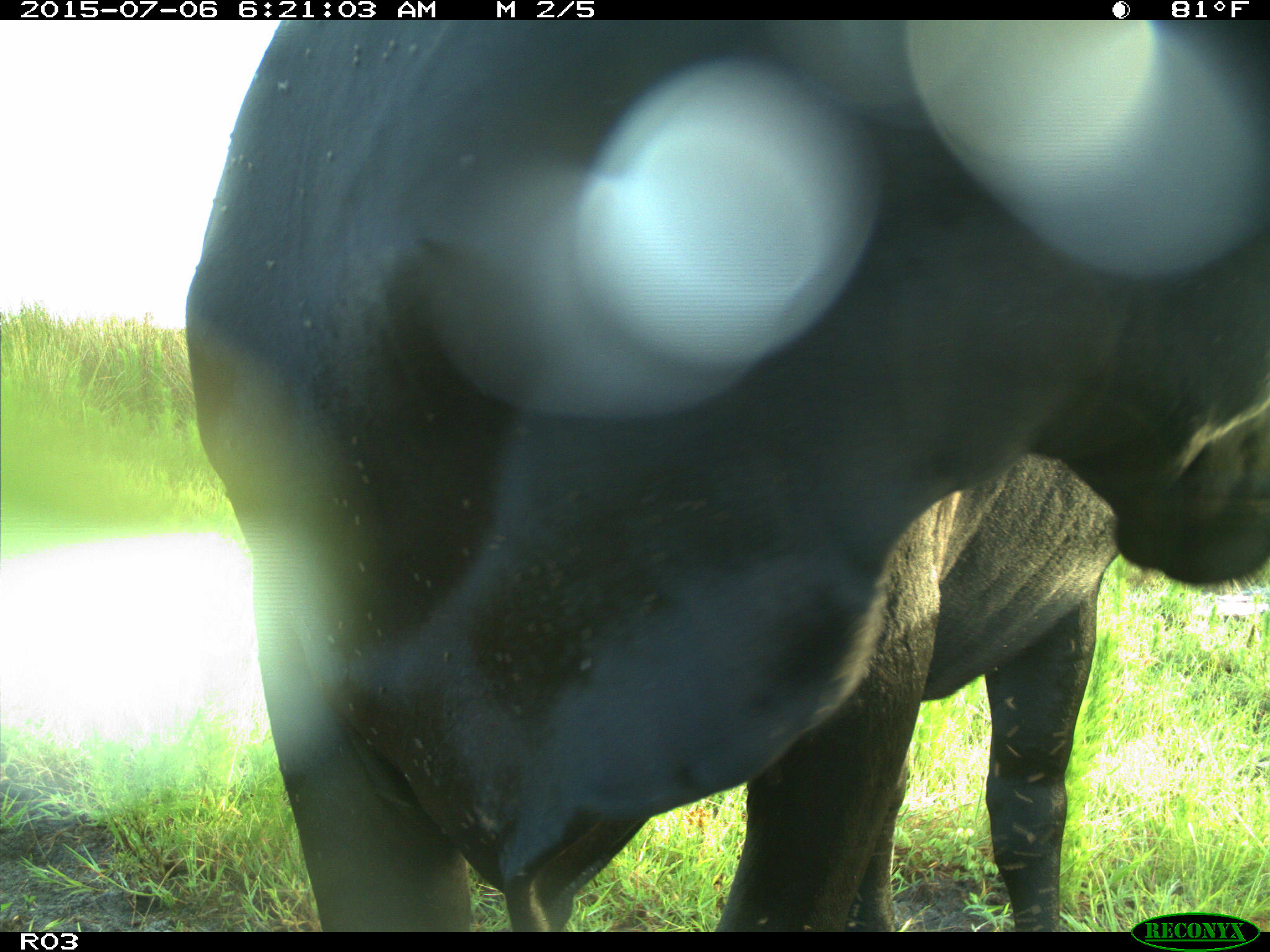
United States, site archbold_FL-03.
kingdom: Animalia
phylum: Chordata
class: Mammalia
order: Artiodactyla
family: Bovidae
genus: Bos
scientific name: Bos taurus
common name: domestic cow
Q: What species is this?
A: Bos taurus (domestic cow).